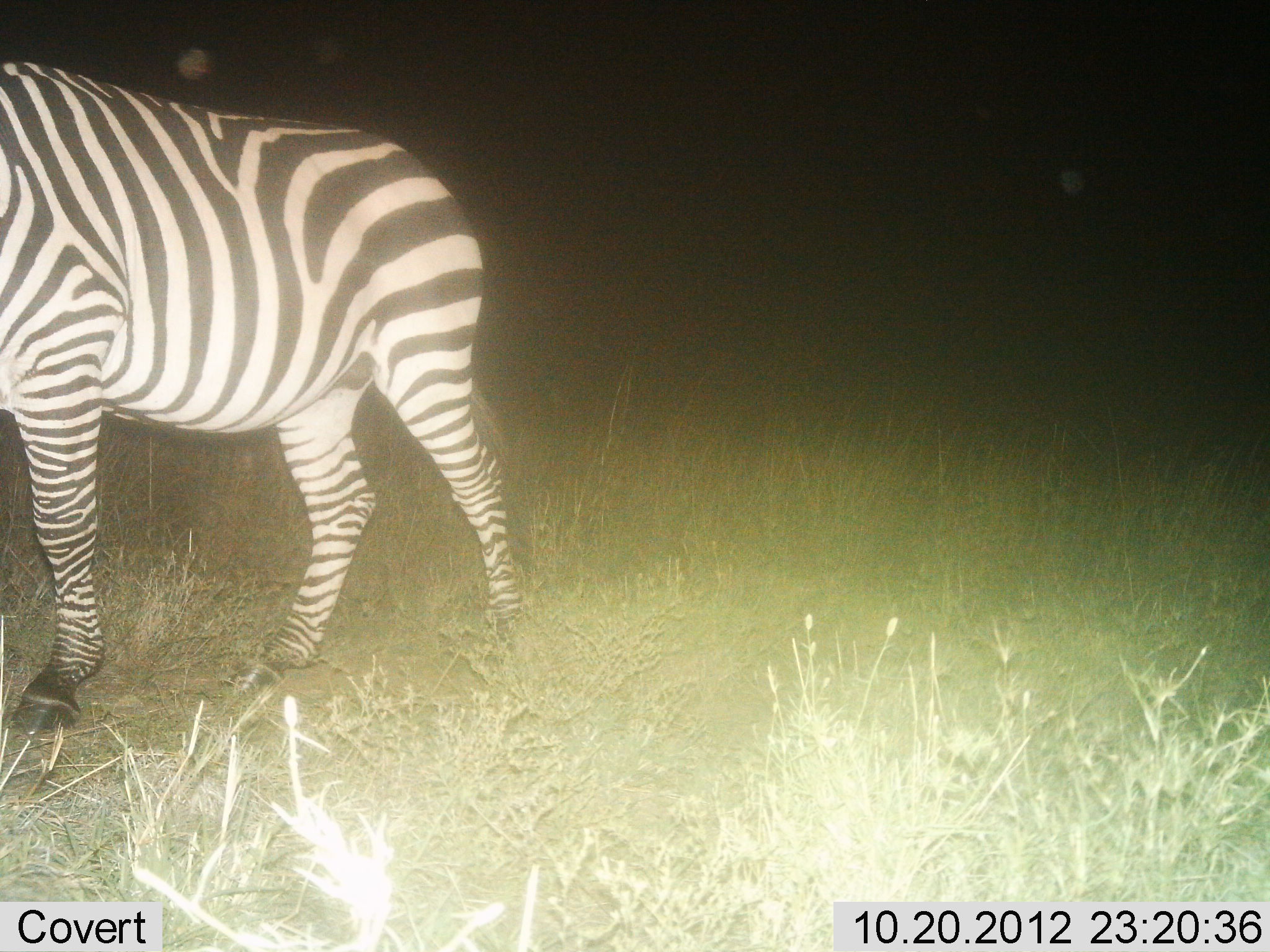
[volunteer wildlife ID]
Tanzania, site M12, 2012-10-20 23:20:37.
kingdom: Animalia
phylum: Chordata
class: Mammalia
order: Perissodactyla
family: Equidae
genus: Equus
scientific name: Equus quagga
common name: plains zebra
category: zebra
Zebra (plains zebra) (Equus quagga), count 1. Behavior (volunteer vote fractions): standing 30%, resting 0%, moving 70%, interacting 0%. Young present (vote fraction): 0%. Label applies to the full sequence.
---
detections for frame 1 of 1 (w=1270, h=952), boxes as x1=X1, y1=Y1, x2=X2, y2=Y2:
animal: x1=0, y1=63, x2=528, y2=735